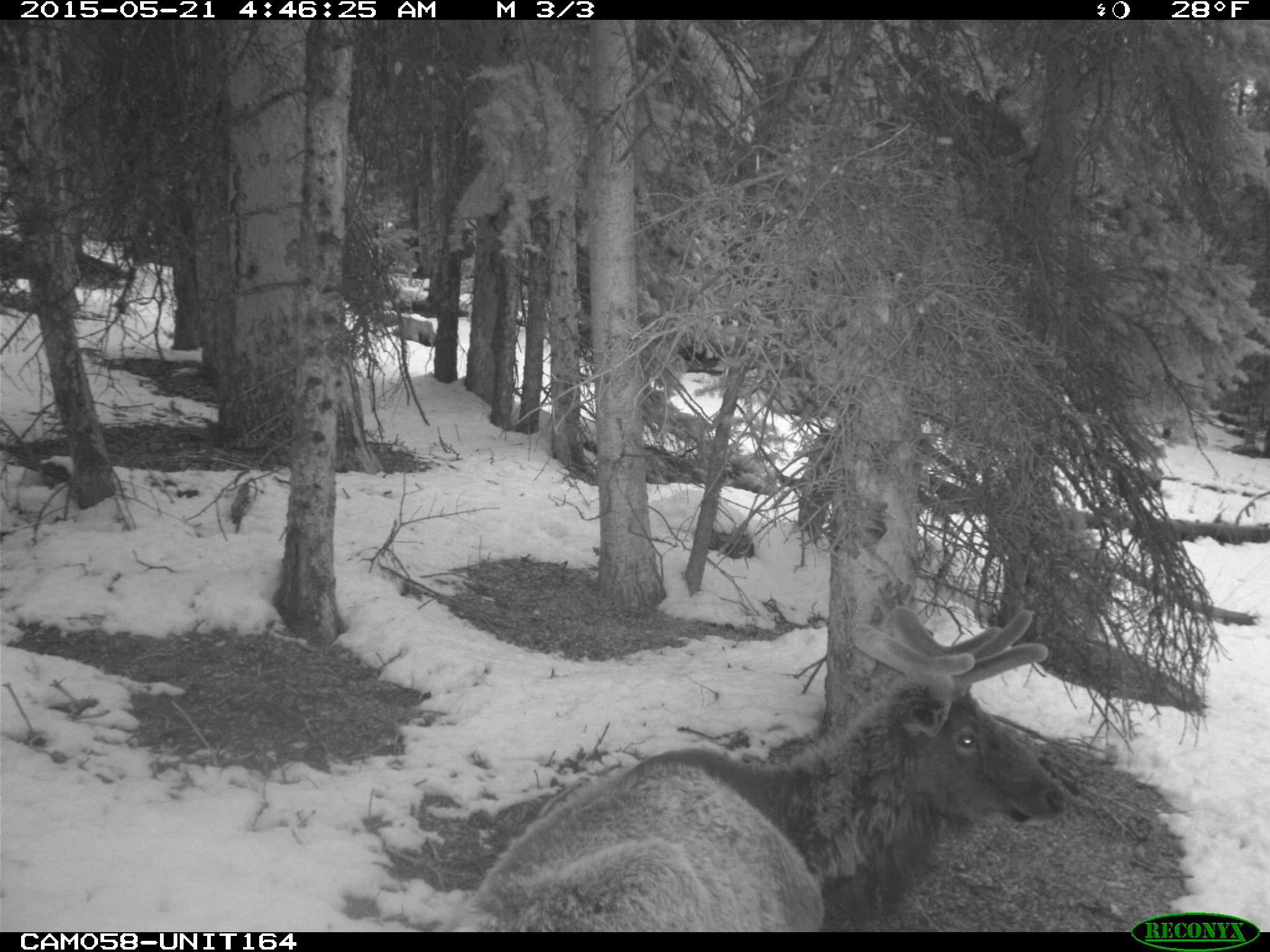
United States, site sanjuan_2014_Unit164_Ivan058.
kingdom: Animalia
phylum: Chordata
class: Mammalia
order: Artiodactyla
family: Cervidae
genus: Cervus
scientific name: Cervus elaphus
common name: red deer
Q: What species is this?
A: Cervus elaphus (red deer).